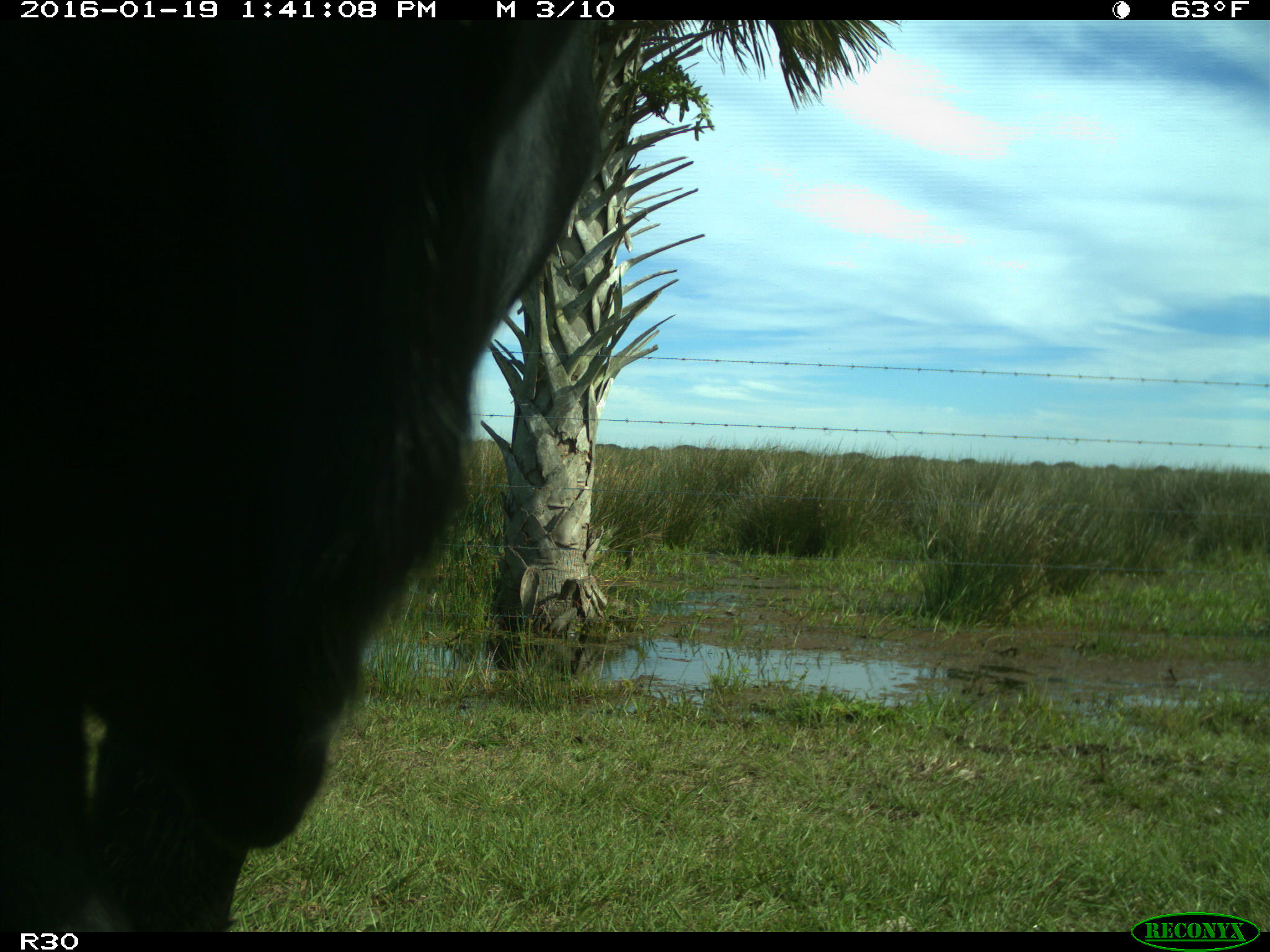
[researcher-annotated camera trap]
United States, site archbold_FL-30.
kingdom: Animalia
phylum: Chordata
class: Mammalia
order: Artiodactyla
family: Bovidae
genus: Bos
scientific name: Bos taurus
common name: domestic cow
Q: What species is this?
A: Bos taurus (domestic cow).